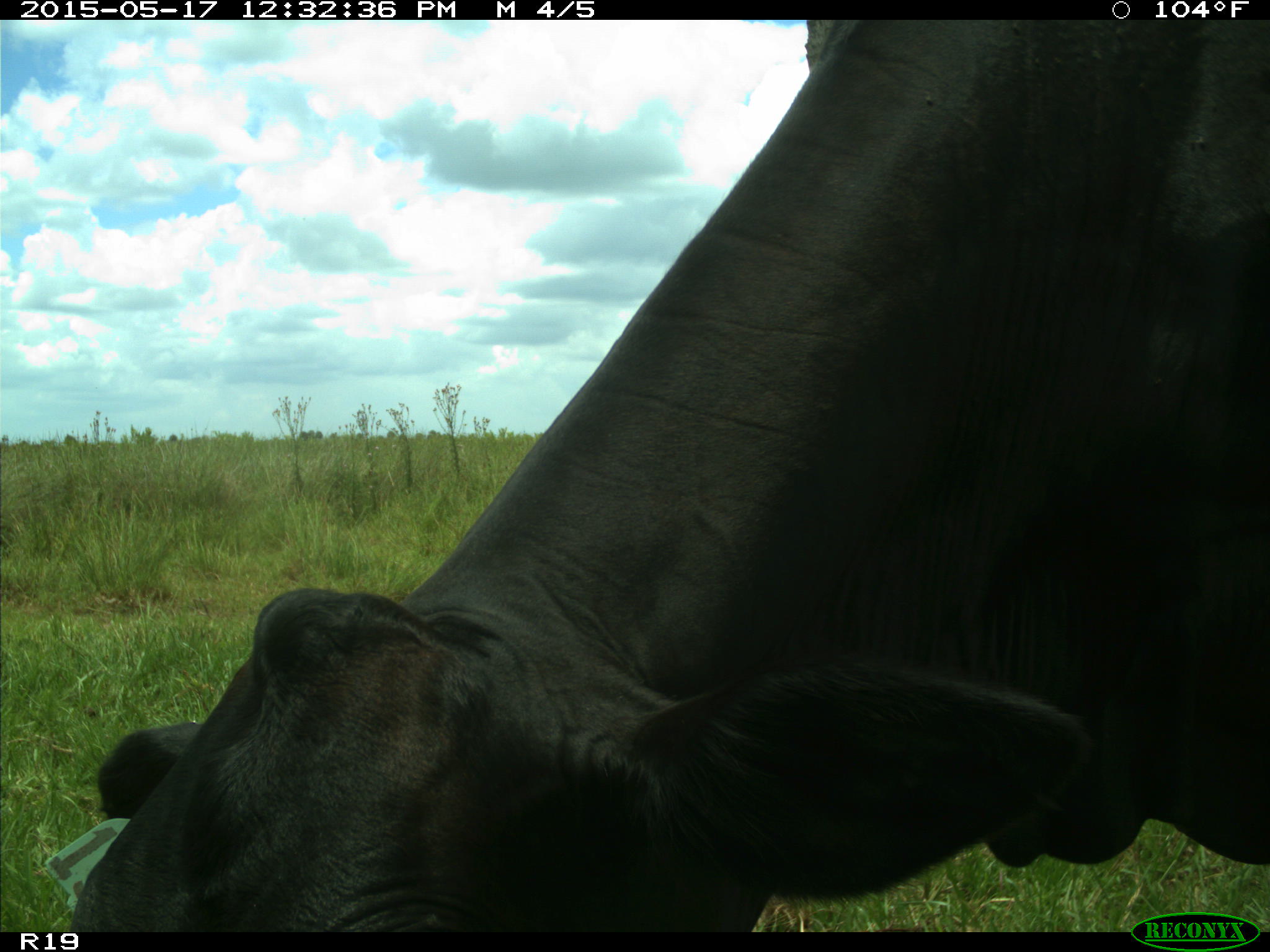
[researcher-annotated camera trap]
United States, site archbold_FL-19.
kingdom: Animalia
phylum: Chordata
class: Mammalia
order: Artiodactyla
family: Bovidae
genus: Bos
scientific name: Bos taurus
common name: domestic cow